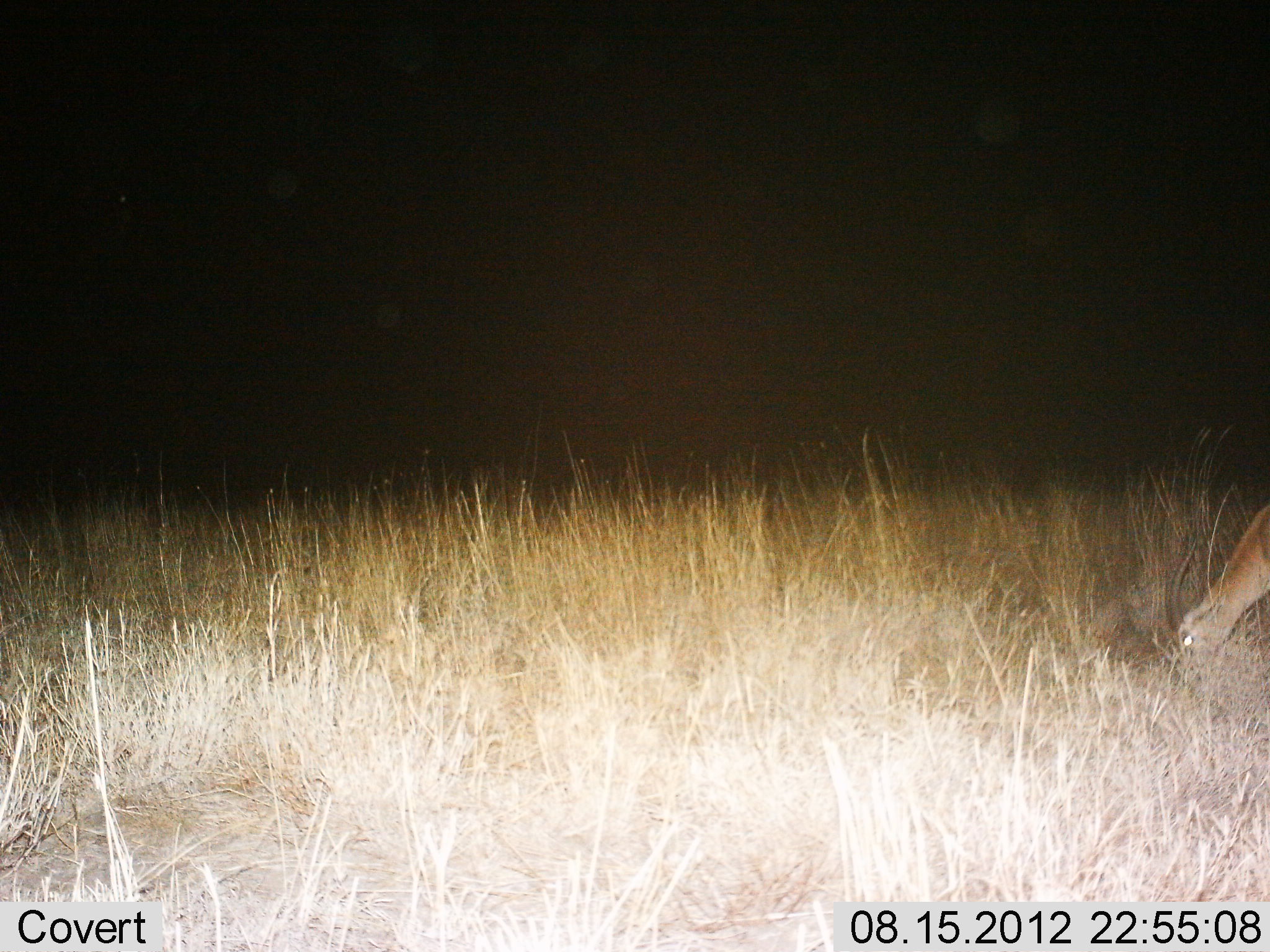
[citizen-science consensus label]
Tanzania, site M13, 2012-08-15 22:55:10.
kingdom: Animalia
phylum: Chordata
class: Mammalia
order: Artiodactyla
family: Bovidae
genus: Eudorcas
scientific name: Eudorcas thomsonii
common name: thomson's gazelle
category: gazellethomsons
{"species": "gazellethomsons (thomson's gazelle) (Eudorcas thomsonii)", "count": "1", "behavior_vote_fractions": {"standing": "0%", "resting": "0%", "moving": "0%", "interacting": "0%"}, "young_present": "0%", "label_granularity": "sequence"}